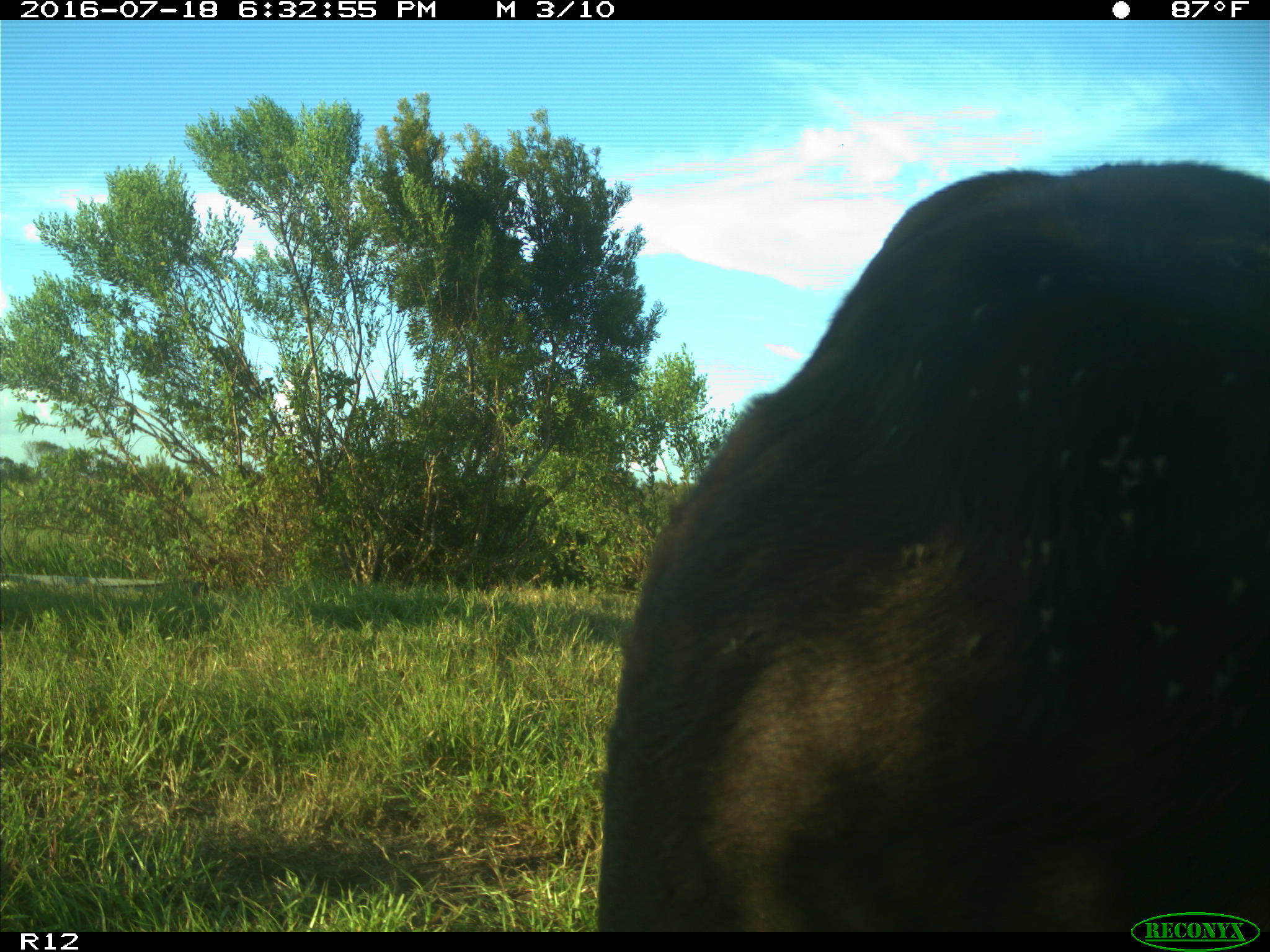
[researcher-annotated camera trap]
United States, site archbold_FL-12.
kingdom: Animalia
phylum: Chordata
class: Mammalia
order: Artiodactyla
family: Bovidae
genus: Bos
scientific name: Bos taurus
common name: domestic cow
Bos taurus (domestic cow).